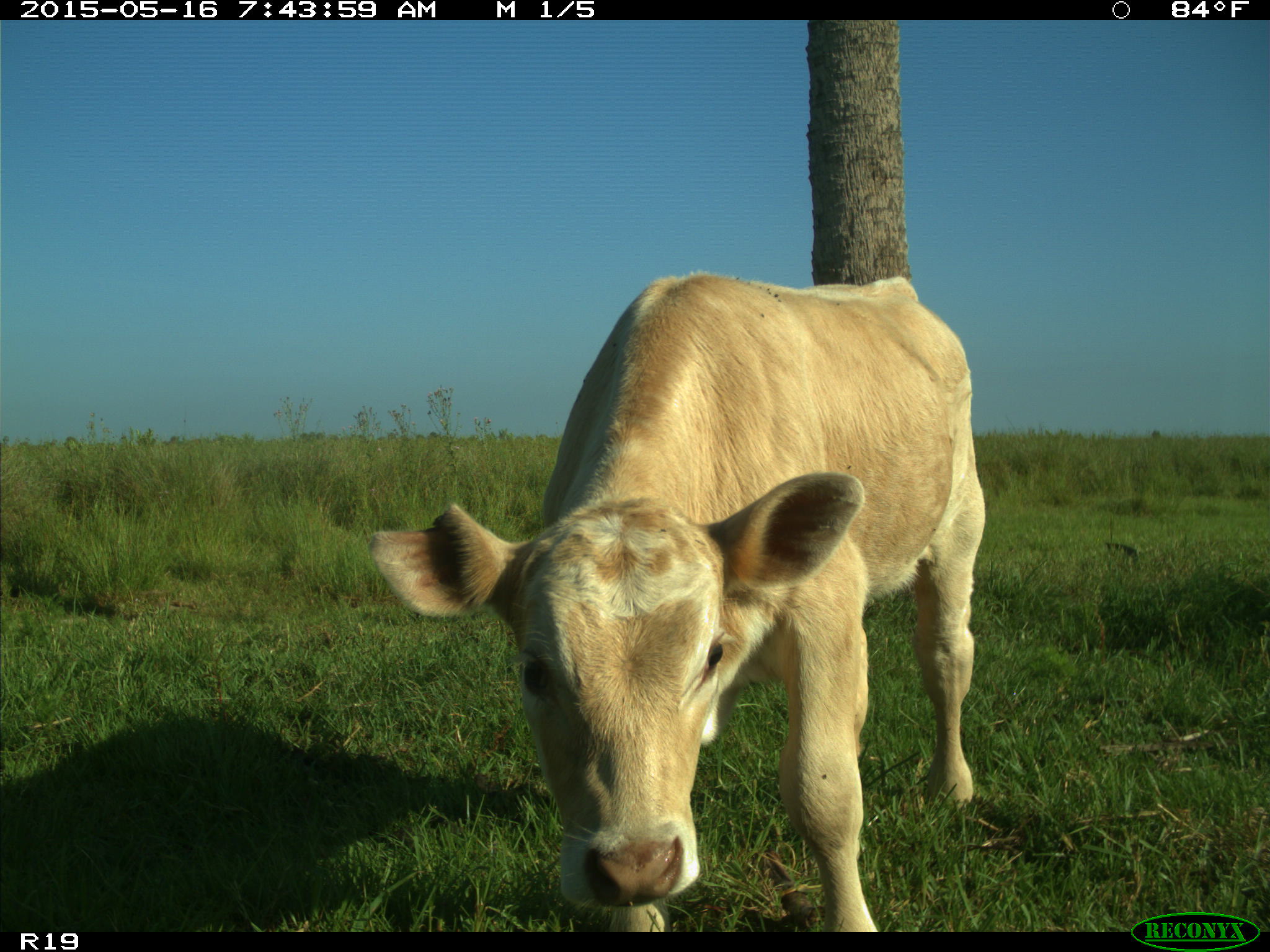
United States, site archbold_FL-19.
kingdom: Animalia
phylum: Chordata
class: Mammalia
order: Artiodactyla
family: Bovidae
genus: Bos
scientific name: Bos taurus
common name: domestic cow